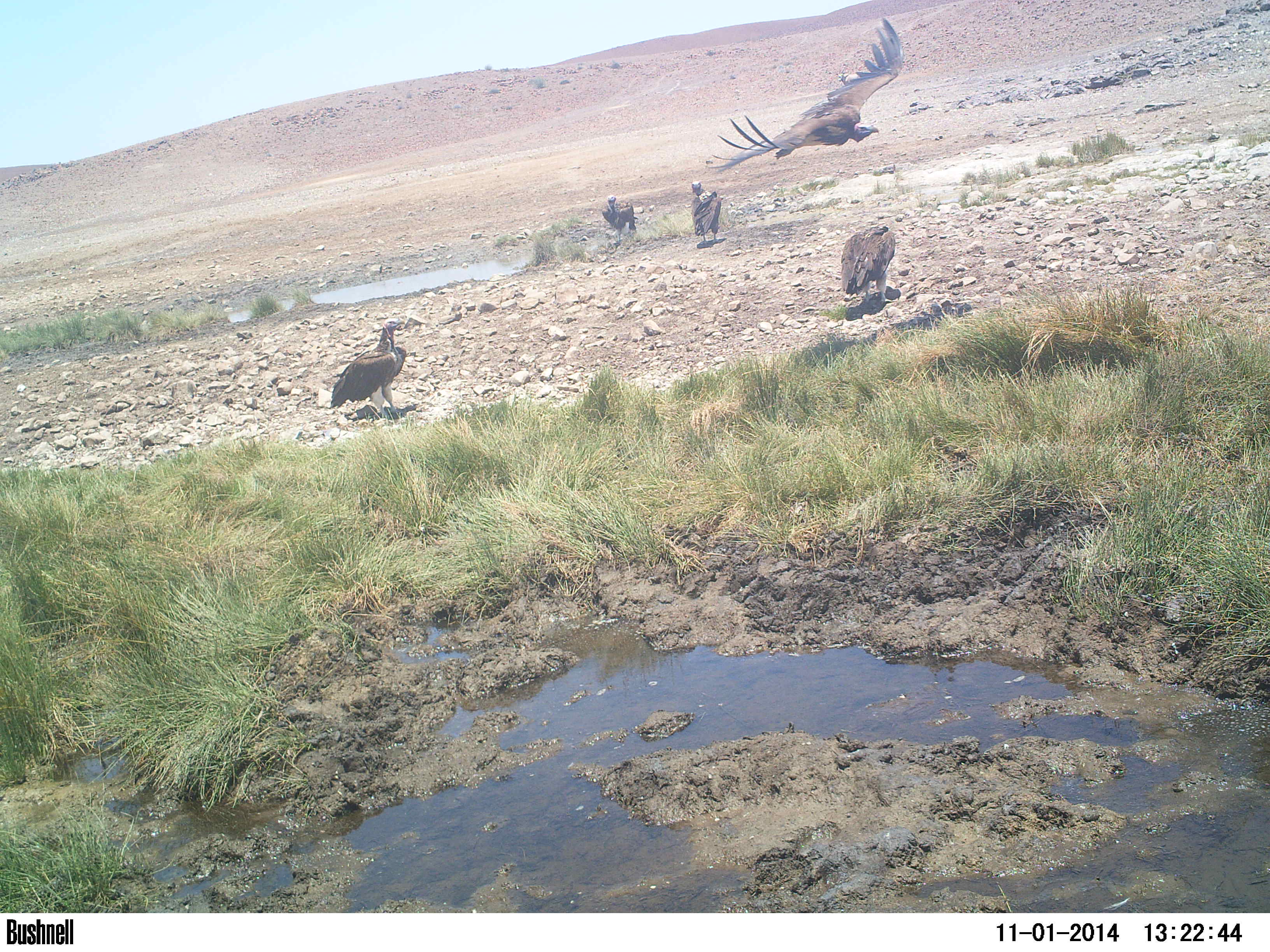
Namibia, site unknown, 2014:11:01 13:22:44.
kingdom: Animalia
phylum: Chordata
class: Aves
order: Accipitriformes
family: Accipitridae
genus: Torgos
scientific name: Torgos tracheliotos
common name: lappet-faced vulture